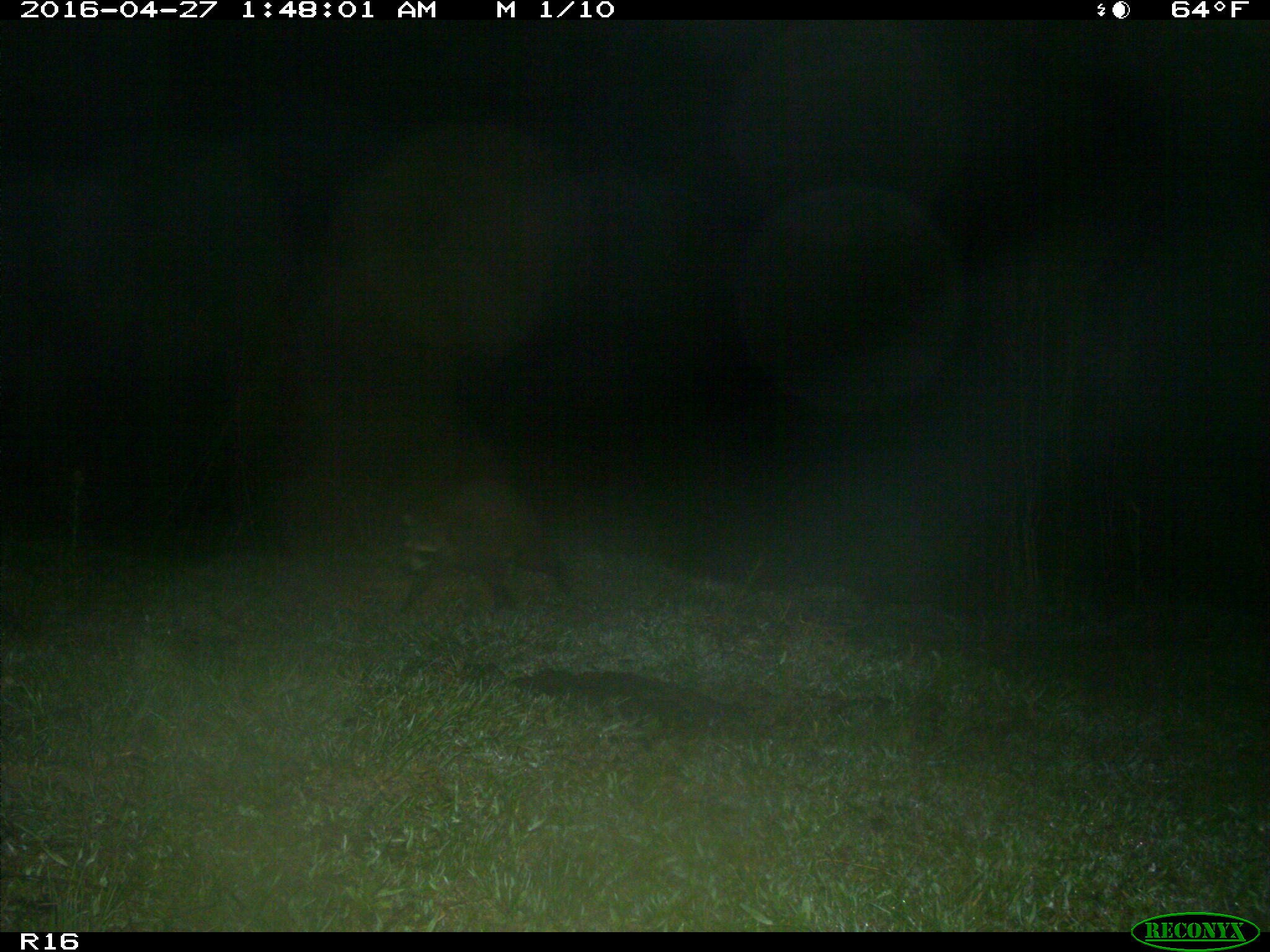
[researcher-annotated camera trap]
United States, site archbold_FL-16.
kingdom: Animalia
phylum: Chordata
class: Mammalia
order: Carnivora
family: Procyonidae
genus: Procyon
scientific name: Procyon lotor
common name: common raccoon